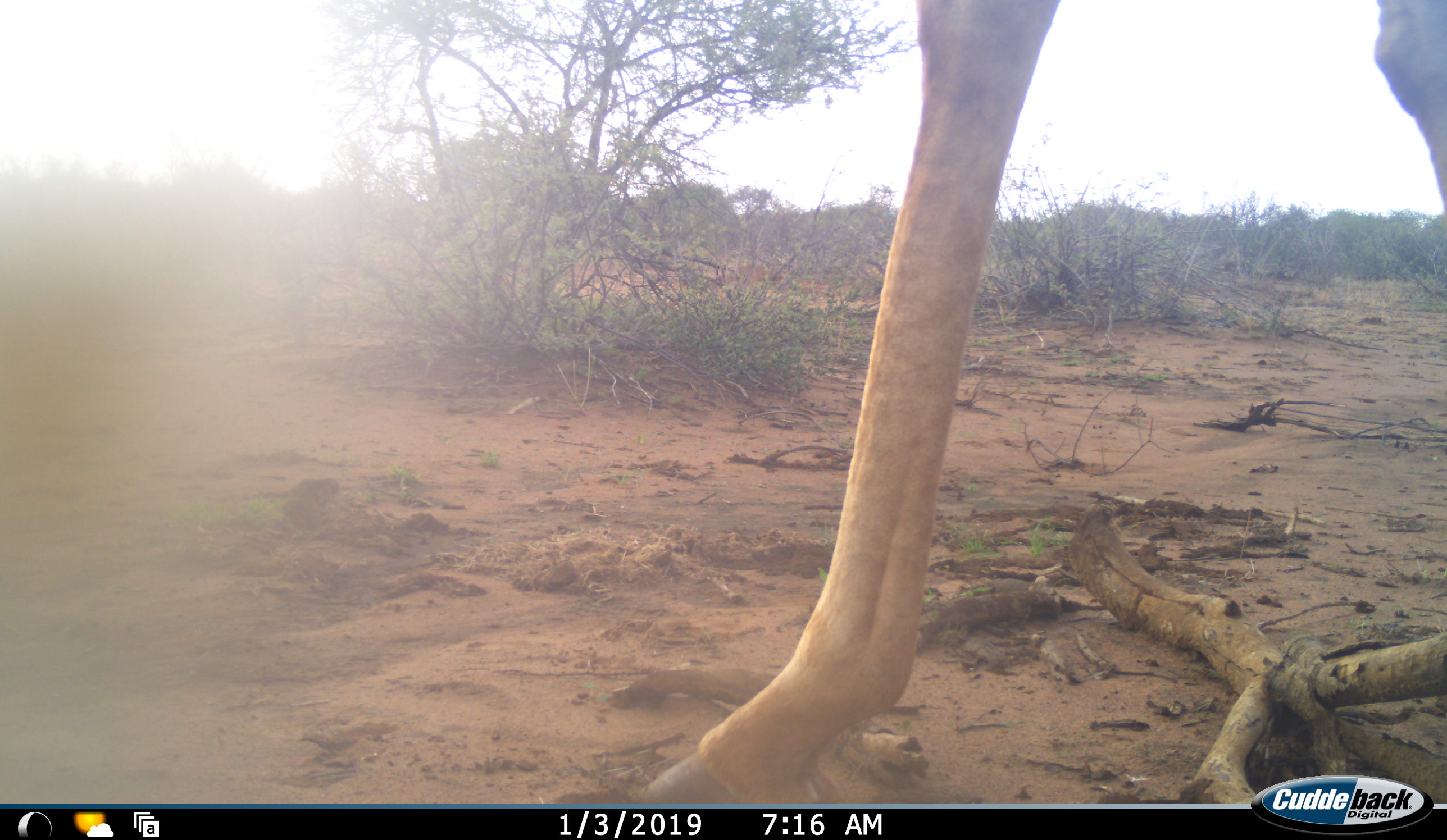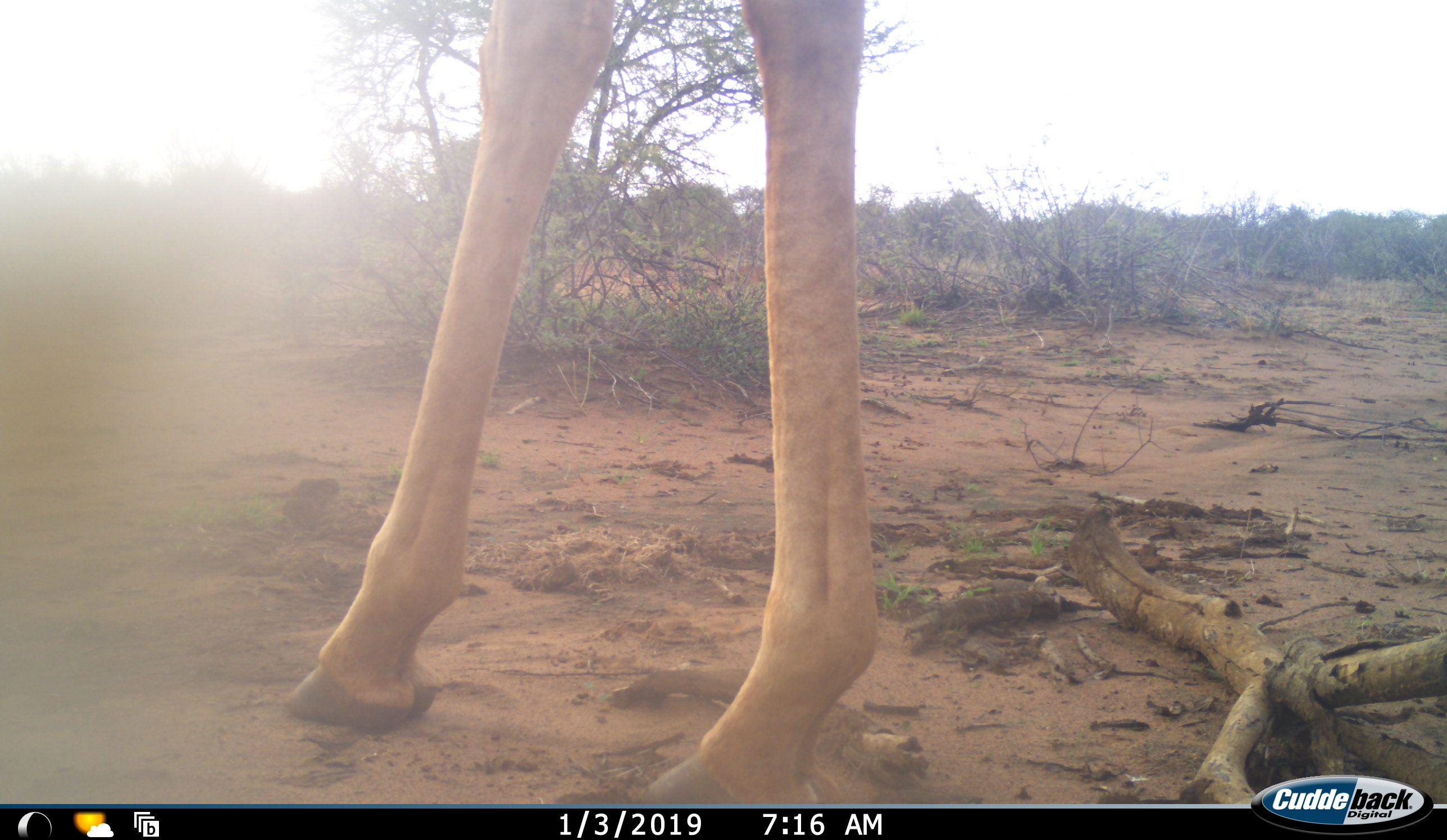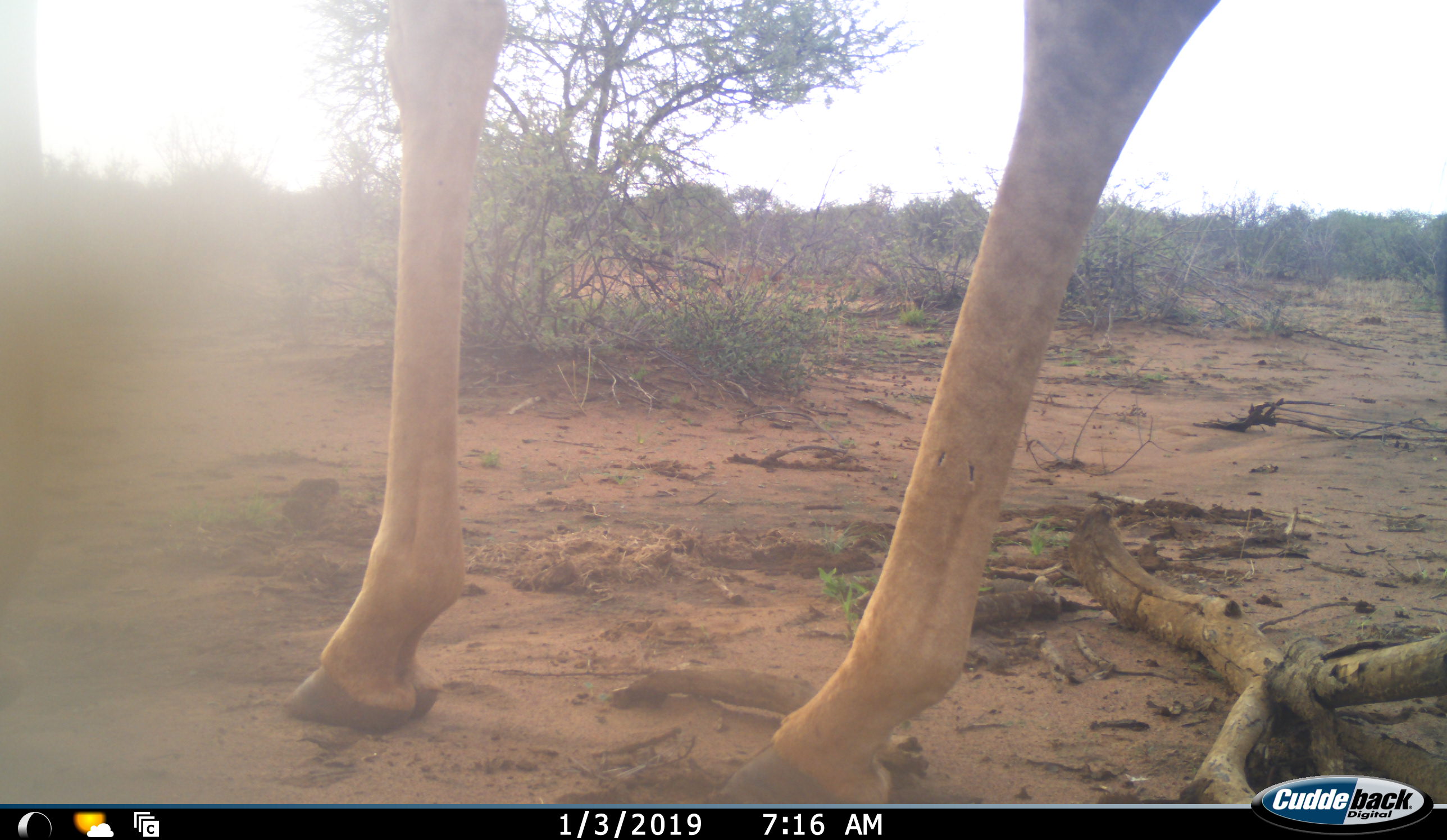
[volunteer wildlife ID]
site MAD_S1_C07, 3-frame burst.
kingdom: Animalia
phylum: Chordata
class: Mammalia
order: Artiodactyla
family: Giraffidae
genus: Giraffa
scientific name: Giraffa camelopardalis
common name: giraffe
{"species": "giraffe (Giraffa camelopardalis)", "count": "1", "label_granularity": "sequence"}